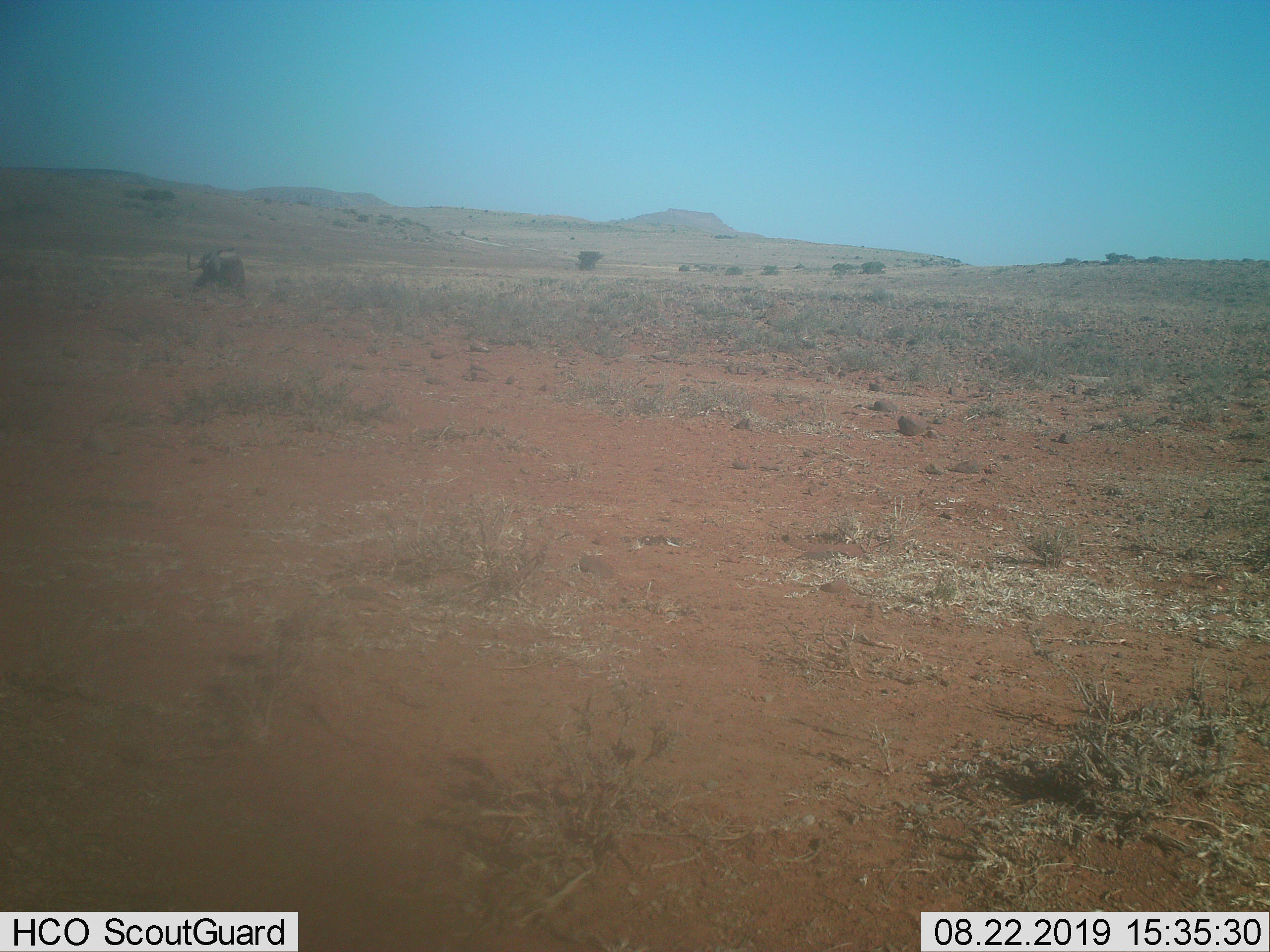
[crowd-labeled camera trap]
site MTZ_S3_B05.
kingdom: Animalia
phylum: Chordata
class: Mammalia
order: Artiodactyla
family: Bovidae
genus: Connochaetes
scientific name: Connochaetes gnou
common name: black wildebeest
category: wildebeestblack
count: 1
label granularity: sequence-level